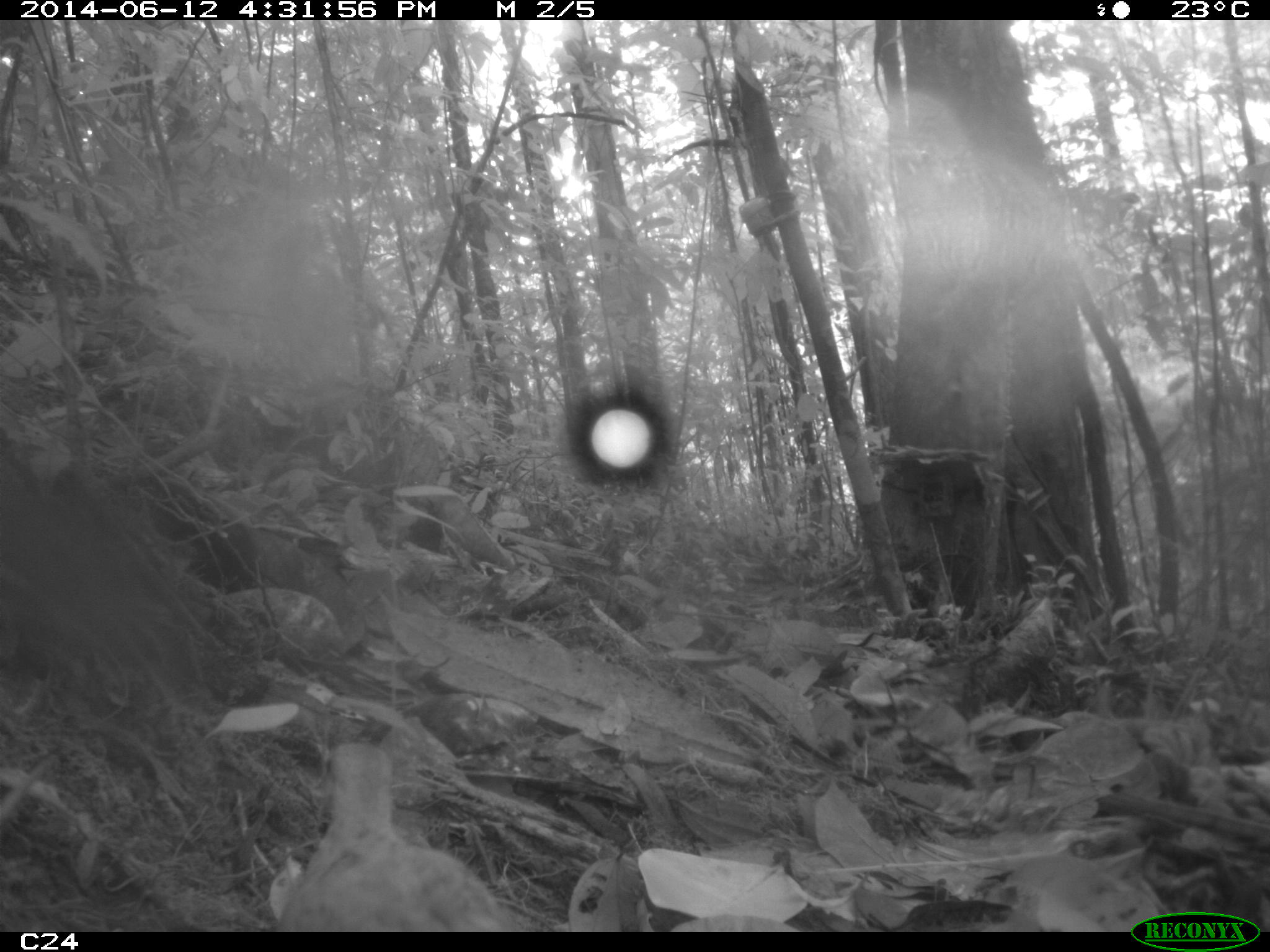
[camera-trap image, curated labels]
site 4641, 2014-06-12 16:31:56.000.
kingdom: Animalia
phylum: Chordata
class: Aves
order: Columbiformes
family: Columbidae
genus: Leptotila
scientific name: Leptotila rufaxilla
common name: gray-fronted dove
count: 1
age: adult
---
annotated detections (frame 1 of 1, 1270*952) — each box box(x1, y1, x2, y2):
leptotila rufaxilla: box(271, 737, 518, 932)